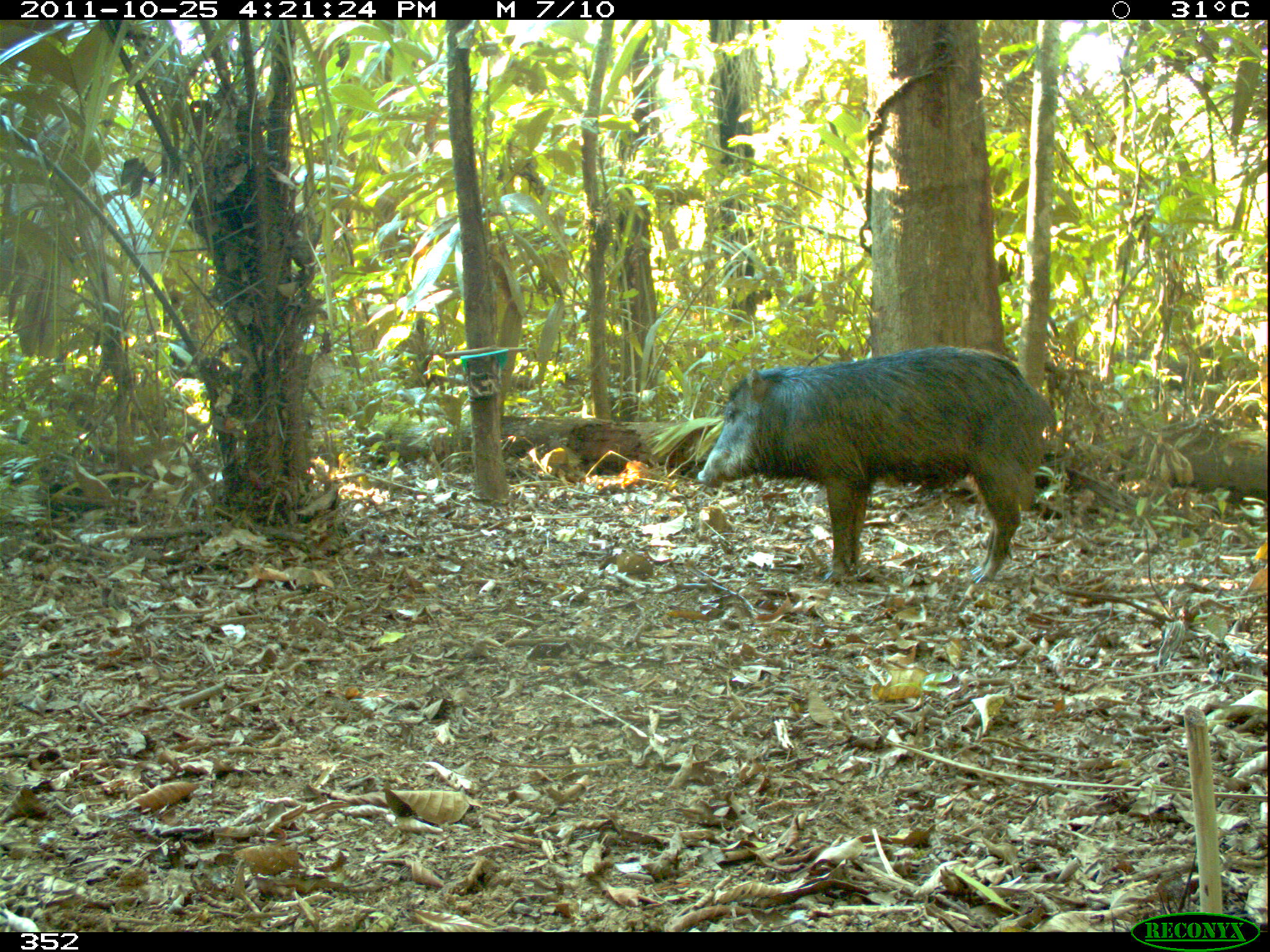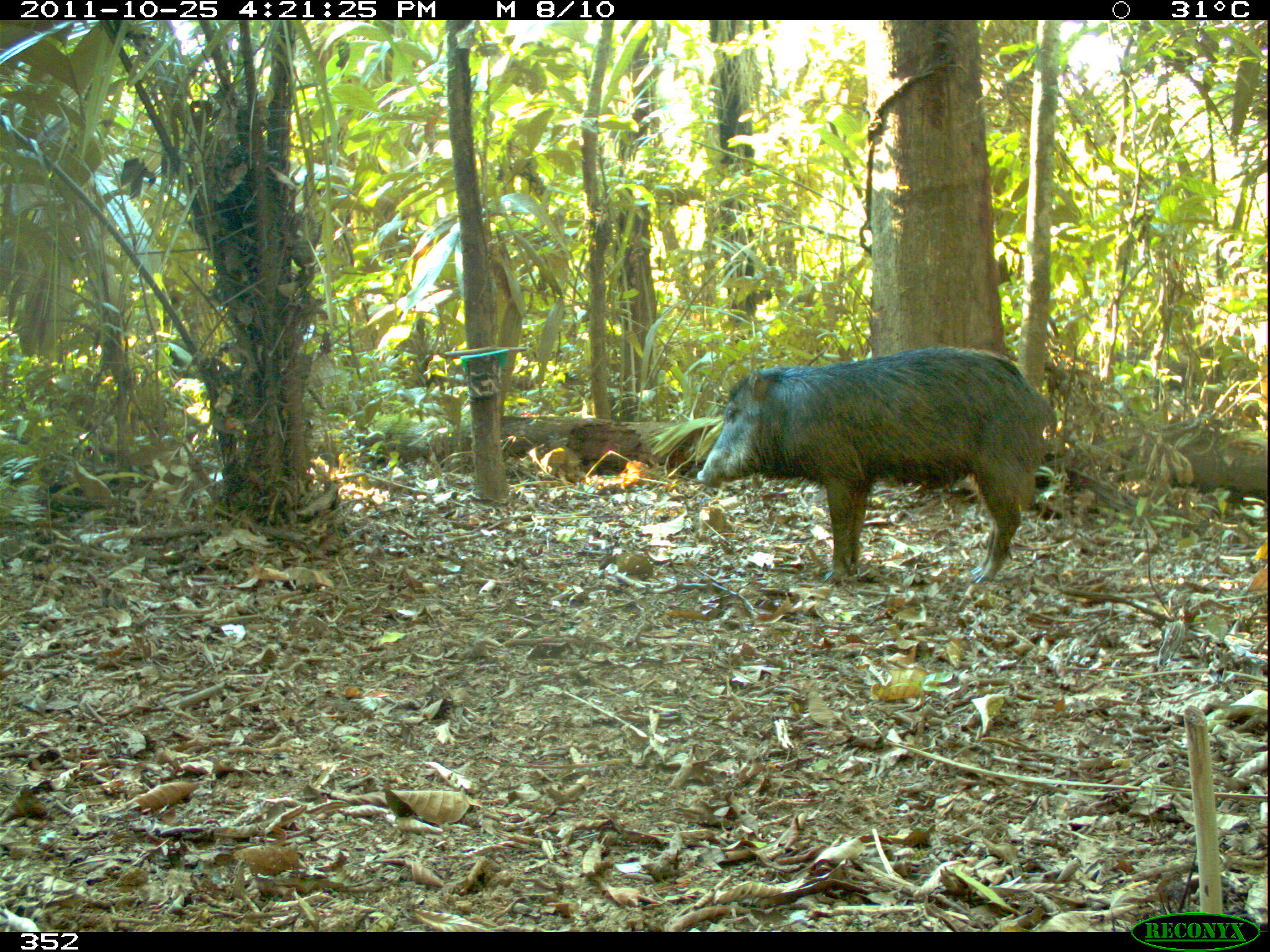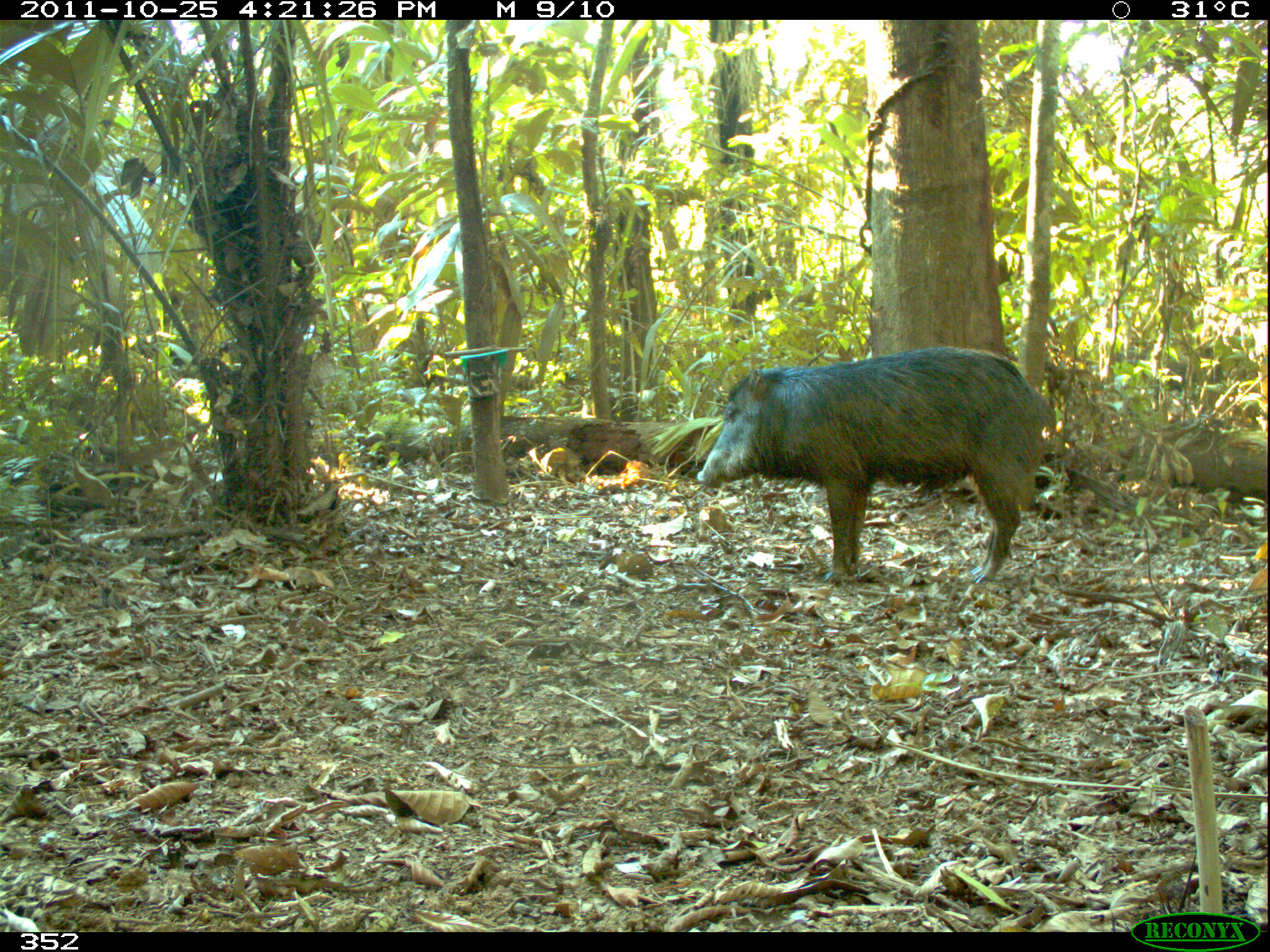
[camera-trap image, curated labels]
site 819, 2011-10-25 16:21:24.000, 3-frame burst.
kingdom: Animalia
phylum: Chordata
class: Mammalia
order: Artiodactyla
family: Tayassuidae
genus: Tayassu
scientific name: Tayassu pecari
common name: white-lipped peccary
Tayassu pecari (white-lipped peccary).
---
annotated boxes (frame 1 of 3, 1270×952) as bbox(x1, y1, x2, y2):
tayassu pecari: bbox(696, 344, 1055, 585)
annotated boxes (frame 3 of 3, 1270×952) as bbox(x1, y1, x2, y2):
tayassu pecari: bbox(696, 345, 1057, 584)